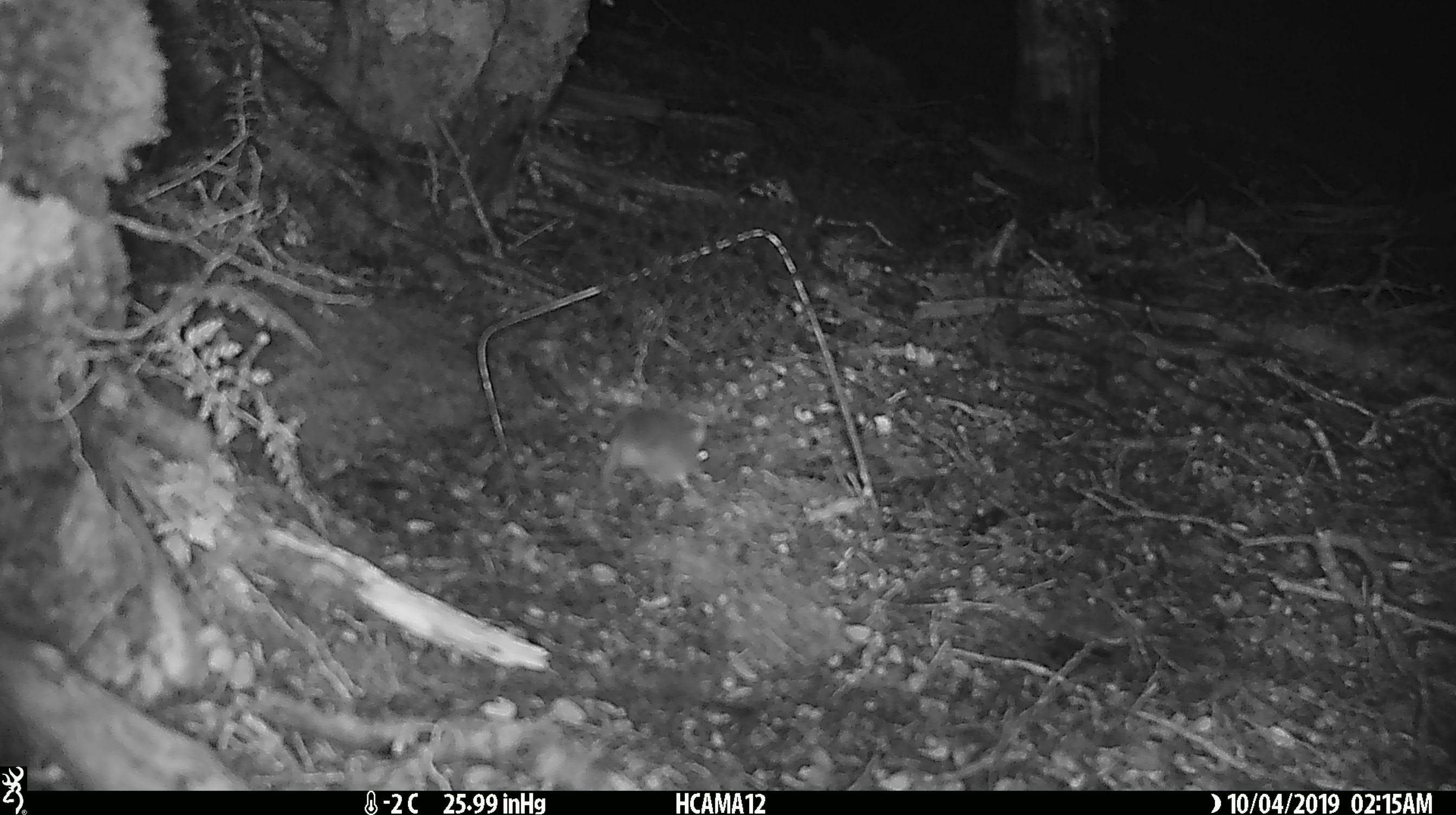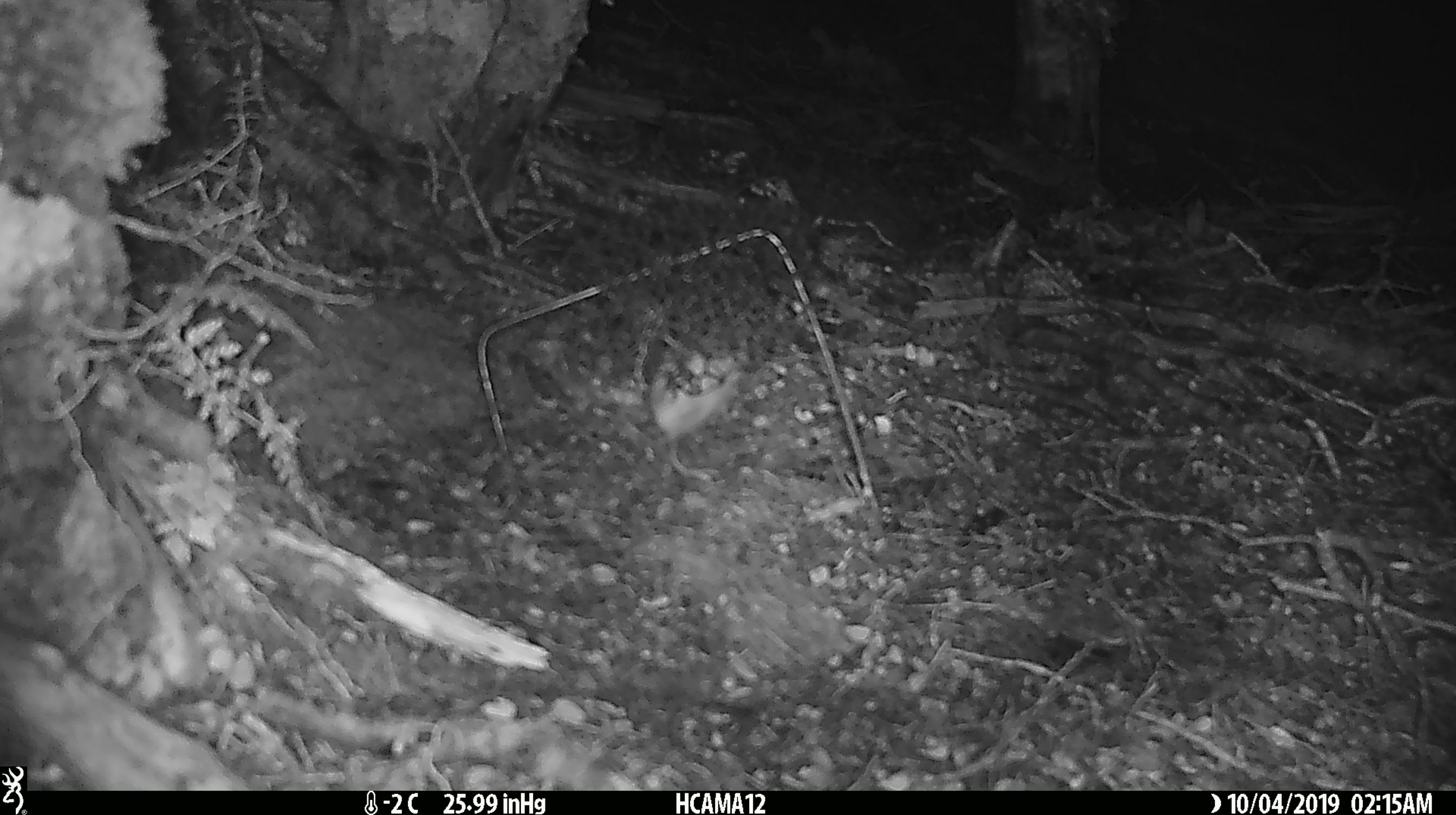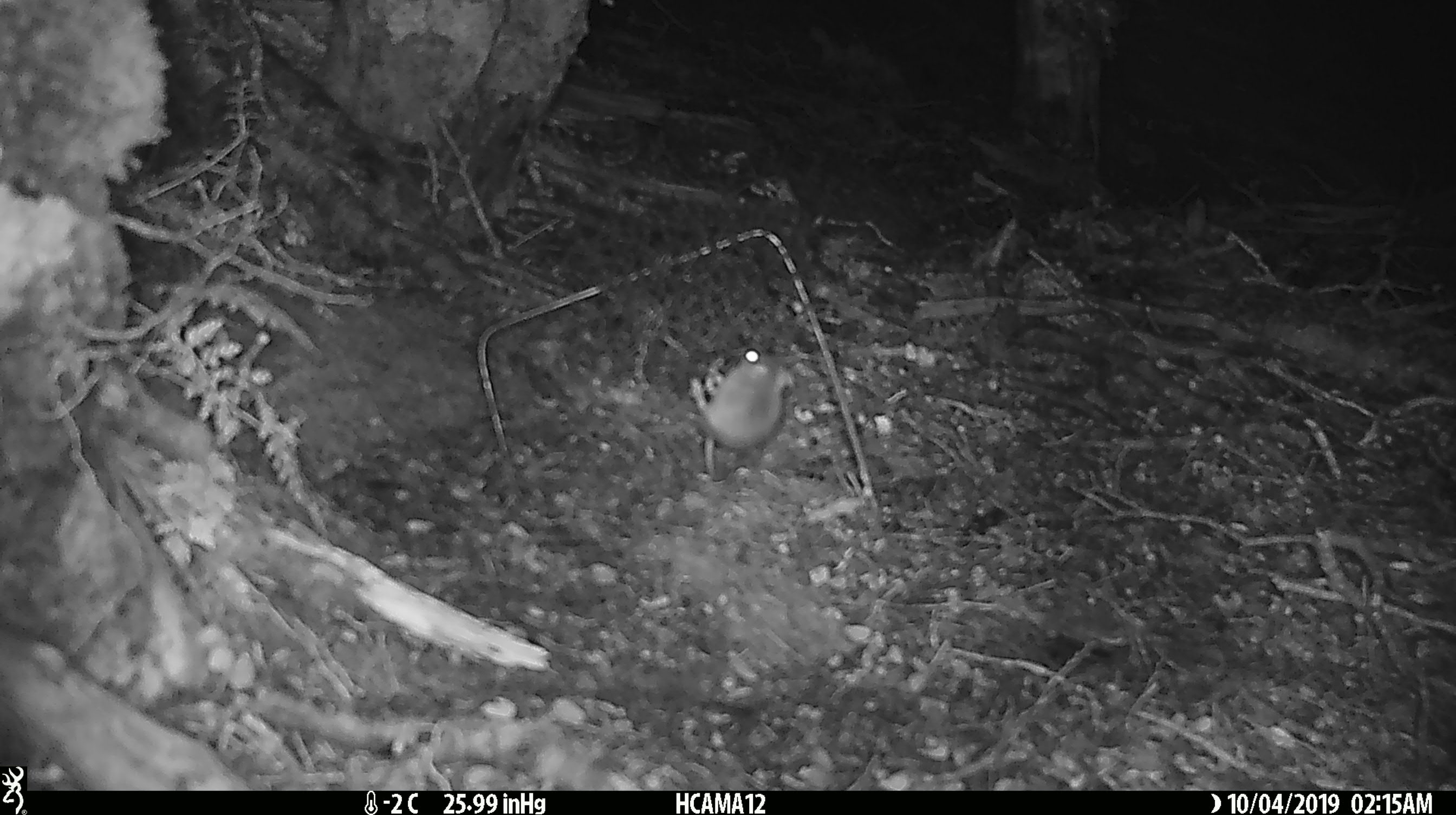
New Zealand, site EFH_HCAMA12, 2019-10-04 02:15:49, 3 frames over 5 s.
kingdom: Animalia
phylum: Chordata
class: Mammalia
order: Rodentia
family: Muridae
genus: Mus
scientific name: Mus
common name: mouse